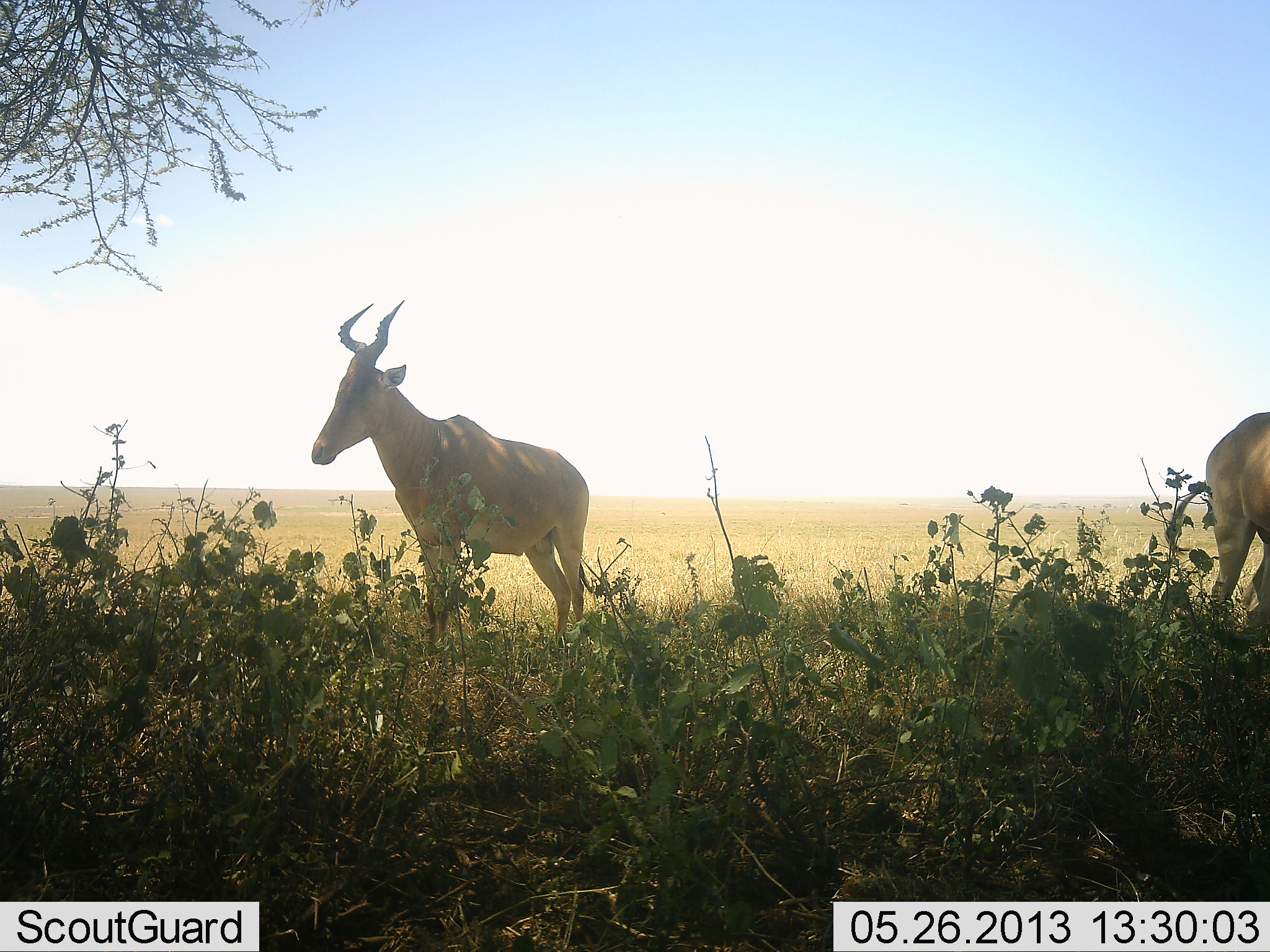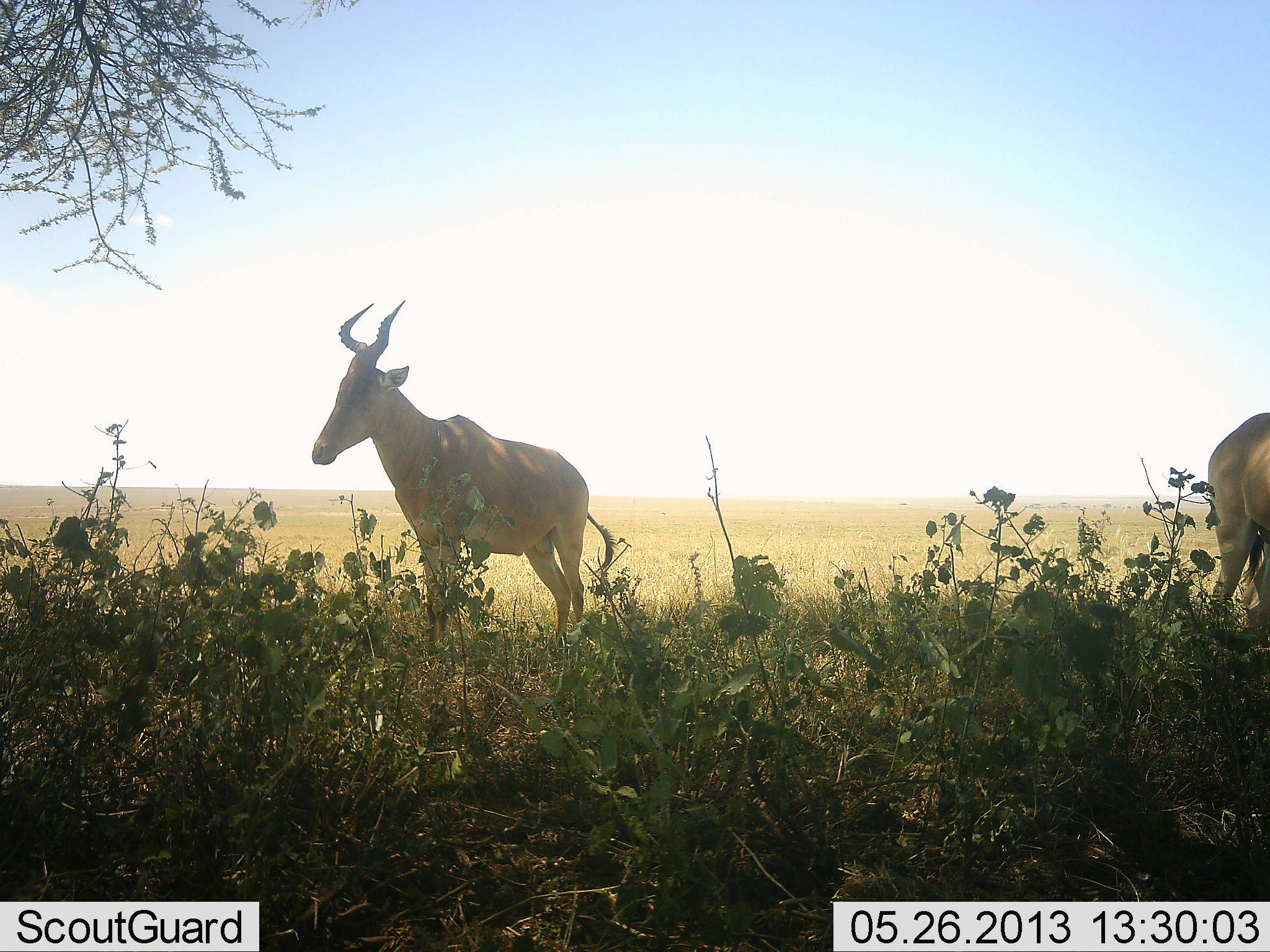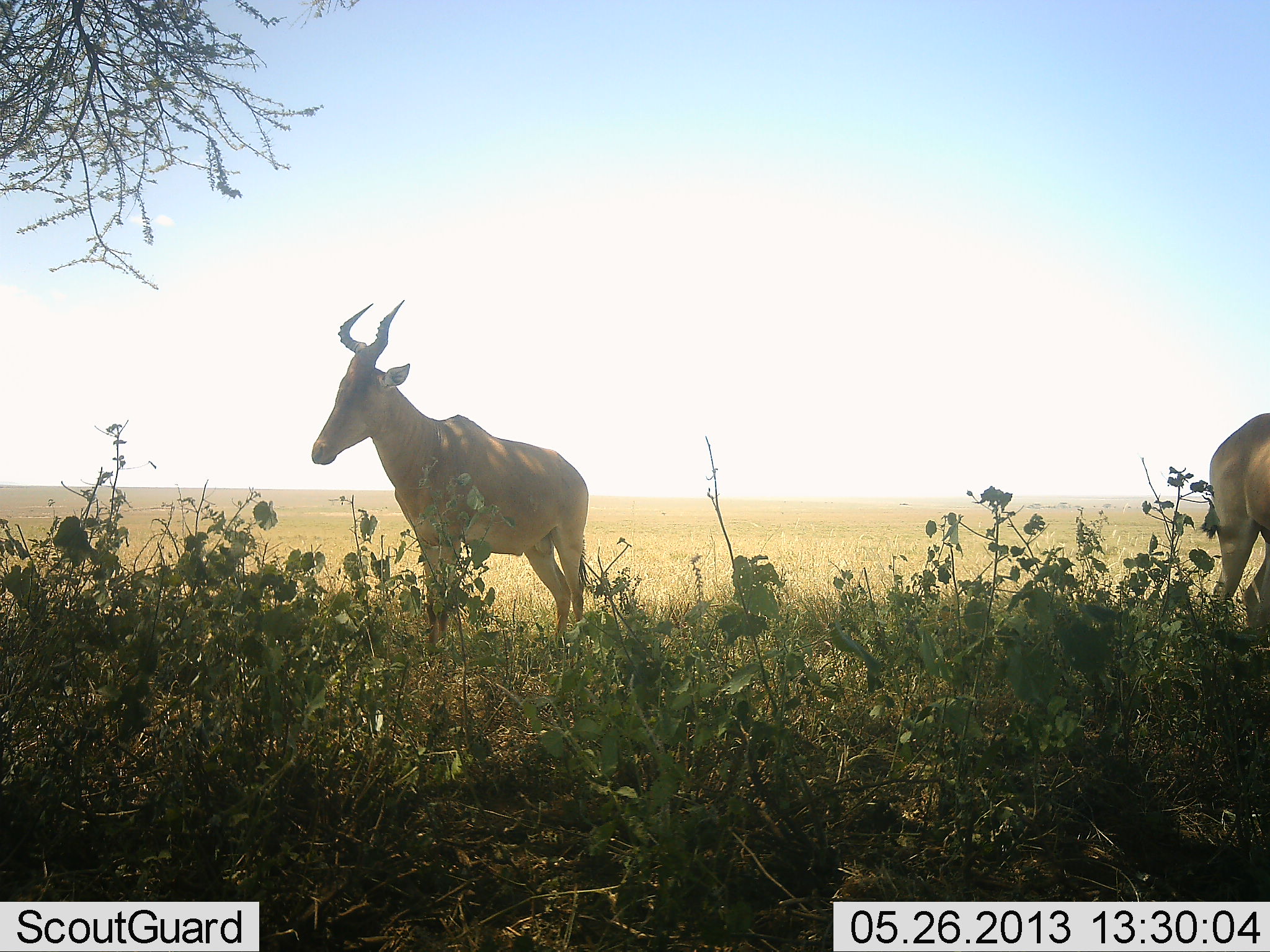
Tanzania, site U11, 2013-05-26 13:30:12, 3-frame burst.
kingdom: Animalia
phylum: Chordata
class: Mammalia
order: Artiodactyla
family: Bovidae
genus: Alcelaphus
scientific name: Alcelaphus buselaphus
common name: hartebeest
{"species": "hartebeest (Alcelaphus buselaphus)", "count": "2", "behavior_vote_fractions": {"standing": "96%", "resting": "4%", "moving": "0%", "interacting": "0%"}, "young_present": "0%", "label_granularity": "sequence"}